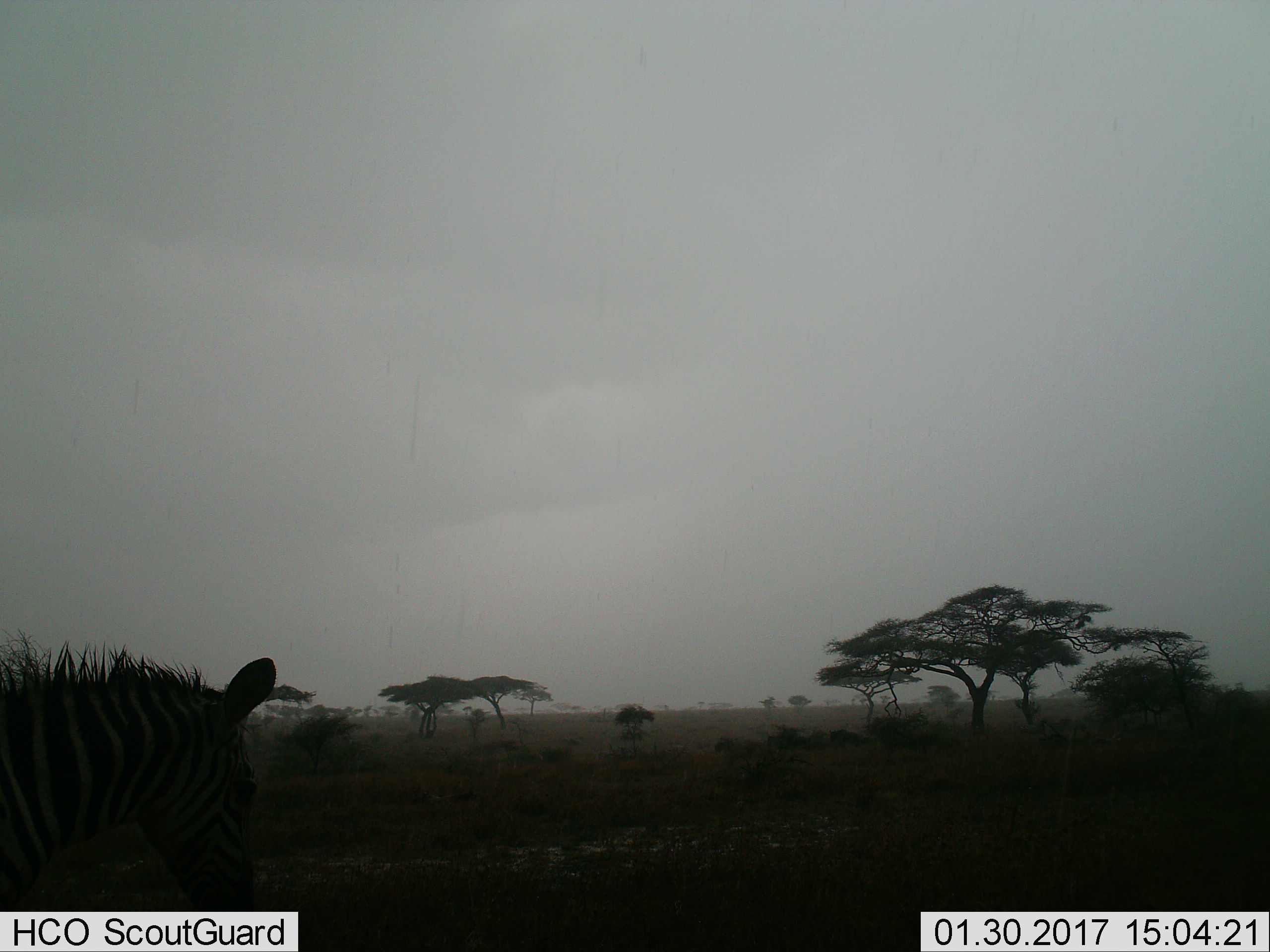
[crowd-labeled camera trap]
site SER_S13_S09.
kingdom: Animalia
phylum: Chordata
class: Mammalia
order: Perissodactyla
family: Equidae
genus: Equus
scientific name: Equus quagga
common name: plains zebra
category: zebraplains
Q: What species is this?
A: Zebraplains (plains zebra) (Equus quagga).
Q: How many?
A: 1.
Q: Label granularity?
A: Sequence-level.